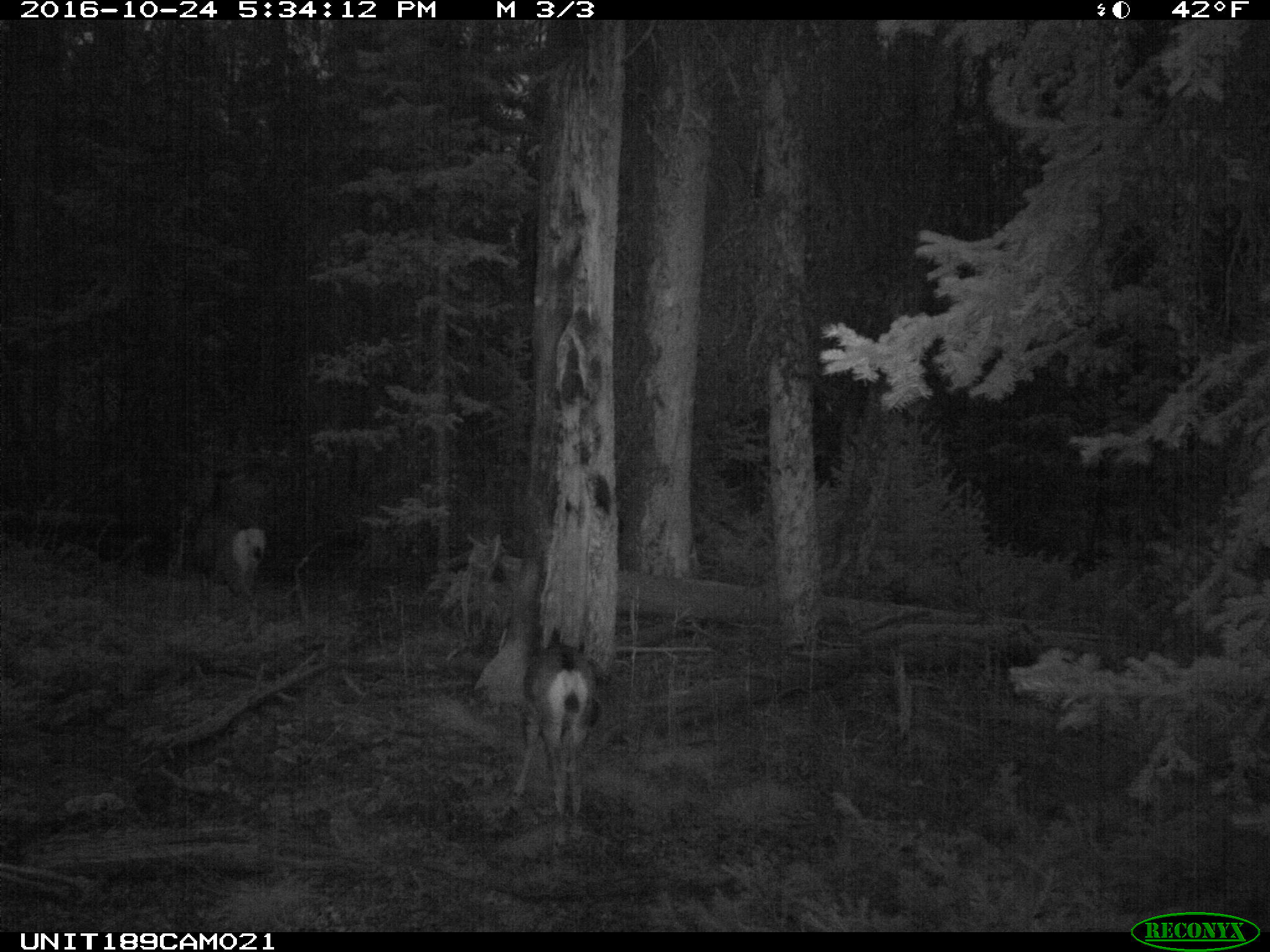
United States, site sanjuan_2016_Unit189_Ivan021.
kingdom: Animalia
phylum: Chordata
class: Mammalia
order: Artiodactyla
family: Cervidae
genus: Odocoileus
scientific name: Odocoileus hemionus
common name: mule deer